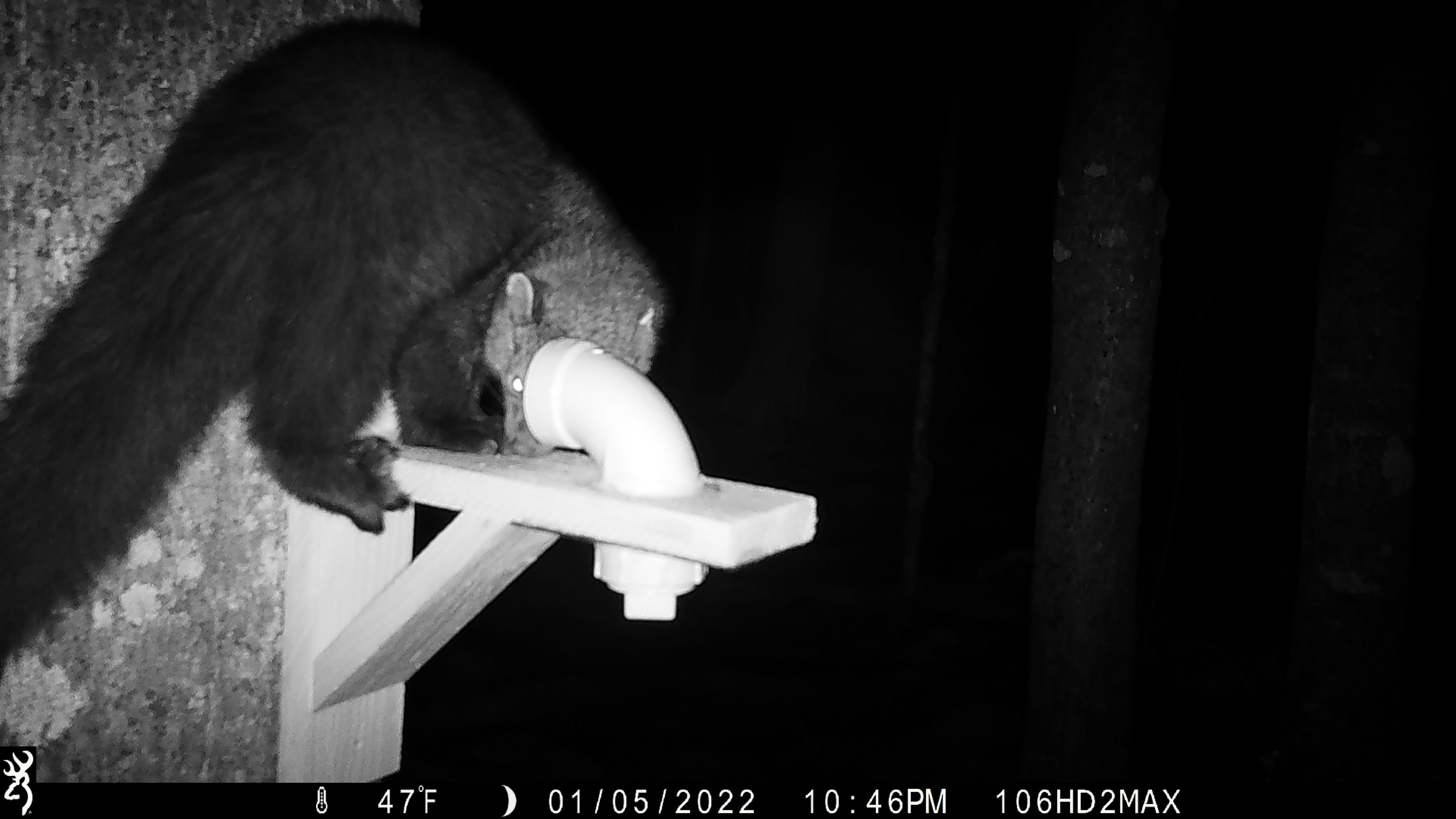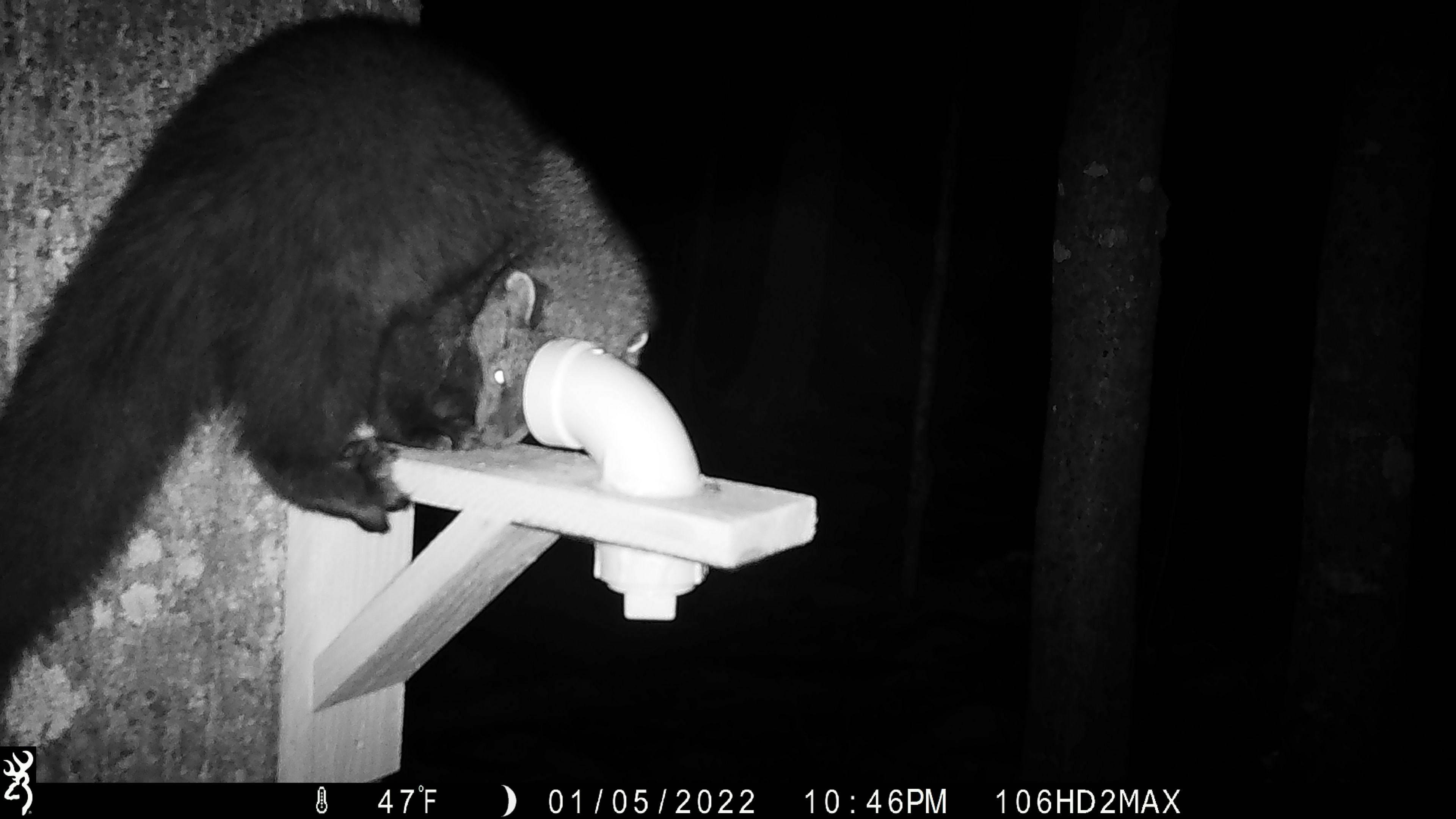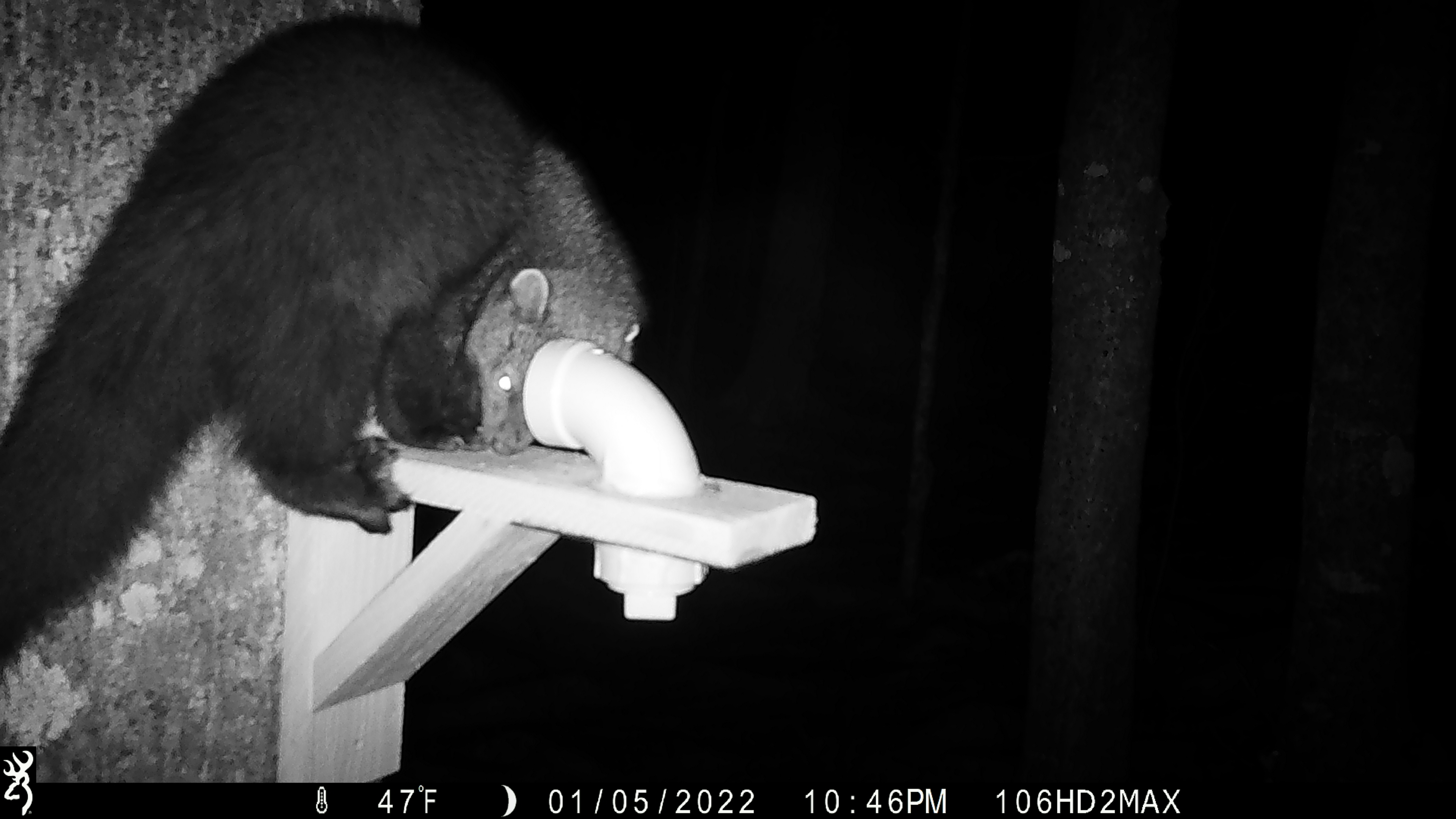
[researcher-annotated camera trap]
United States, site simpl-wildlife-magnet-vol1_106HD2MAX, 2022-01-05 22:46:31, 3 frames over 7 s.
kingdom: Animalia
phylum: Chordata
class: Mammalia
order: Carnivora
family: Mustelidae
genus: Pekania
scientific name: Pekania pennanti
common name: fisher